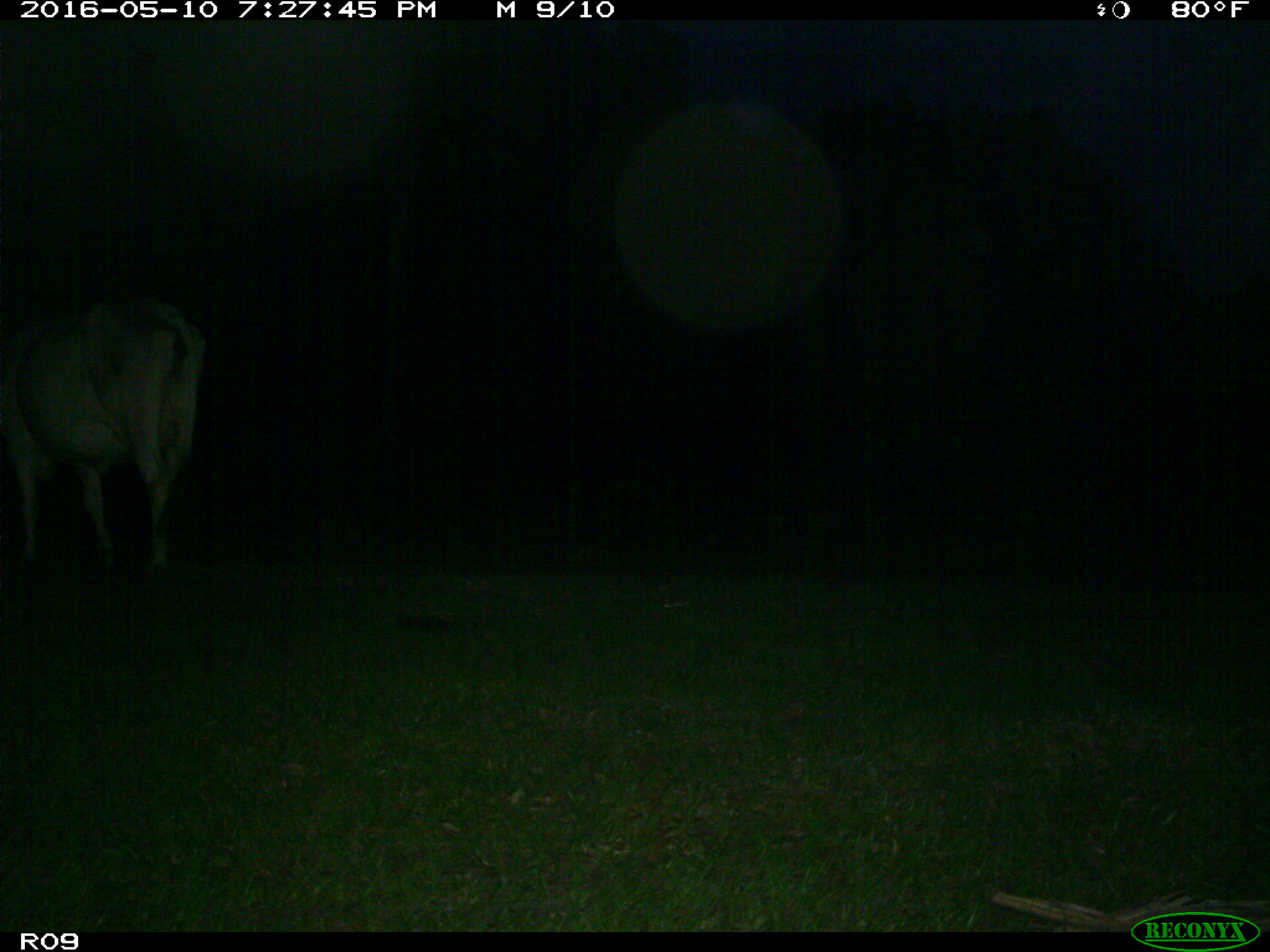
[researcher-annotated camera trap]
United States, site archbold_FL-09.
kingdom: Animalia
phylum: Chordata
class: Mammalia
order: Artiodactyla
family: Bovidae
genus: Bos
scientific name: Bos taurus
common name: domestic cow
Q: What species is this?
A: Bos taurus (domestic cow).